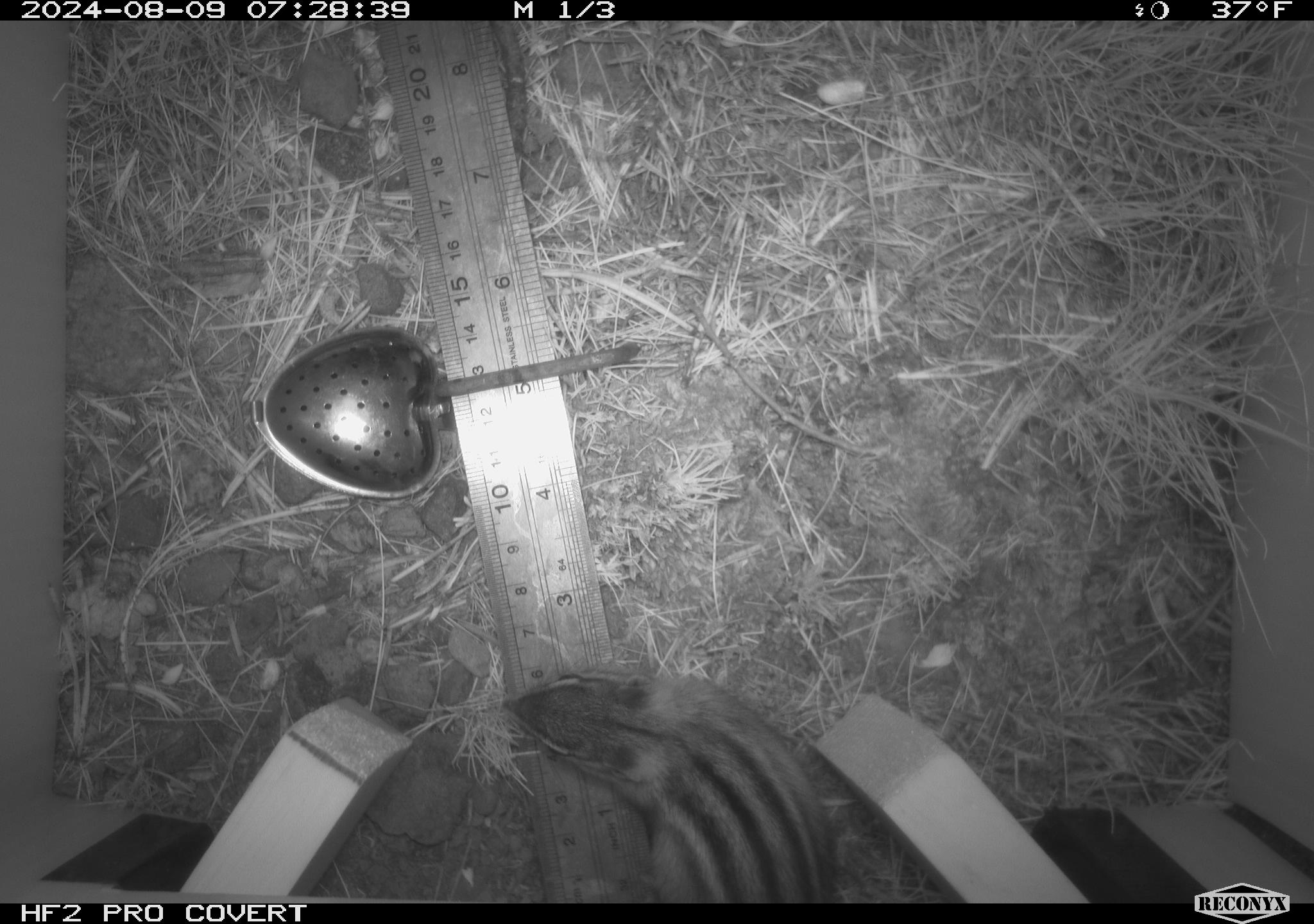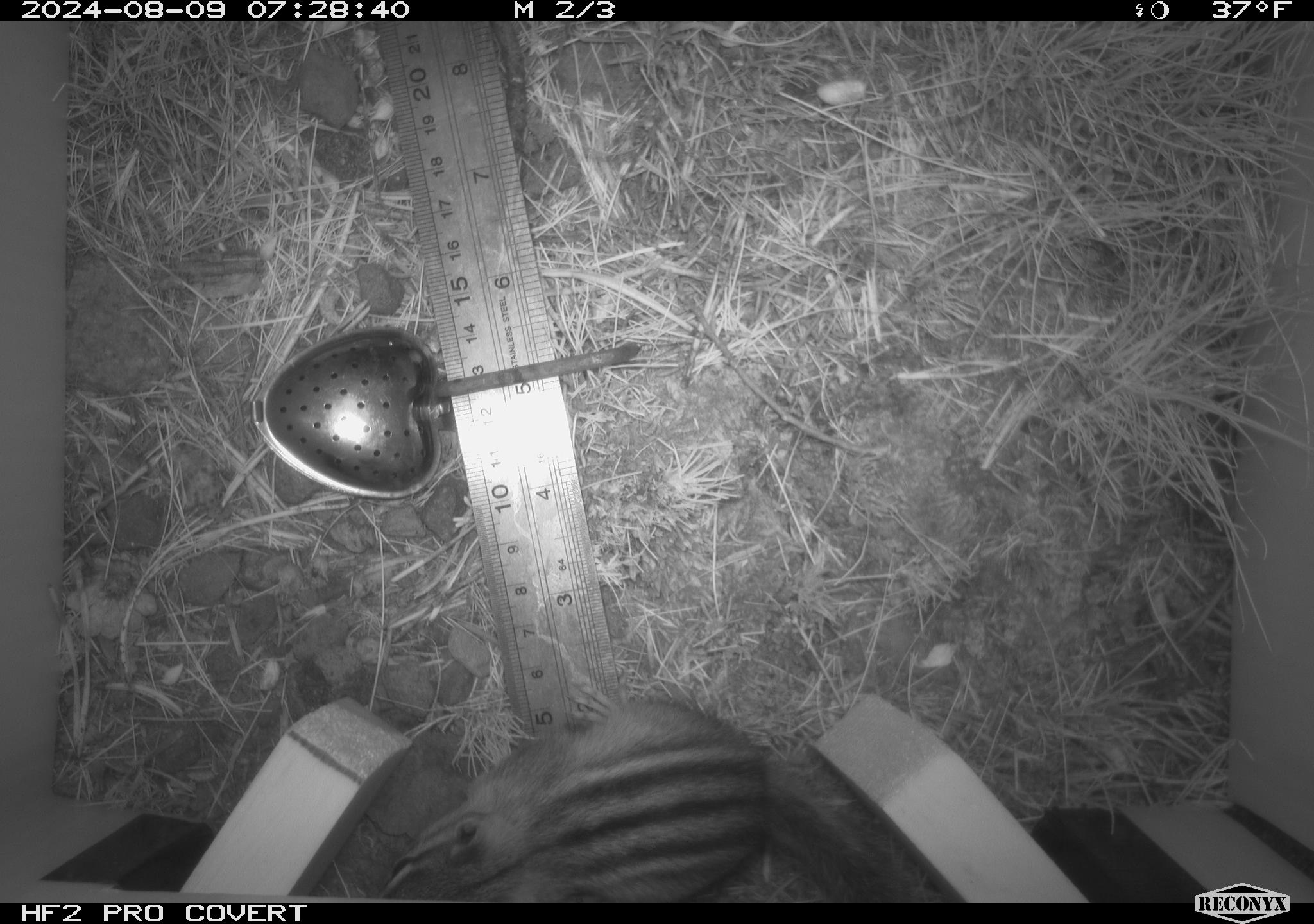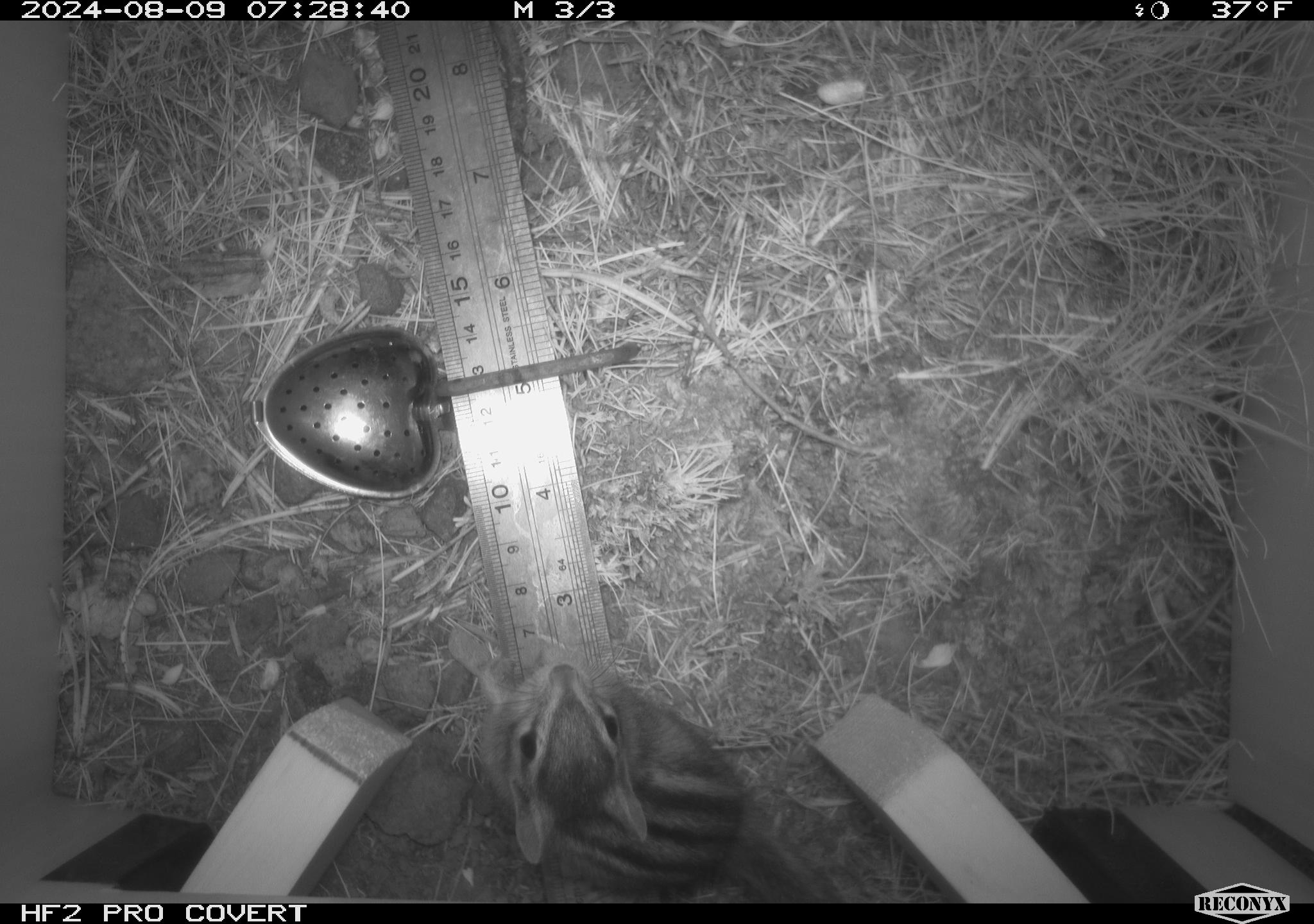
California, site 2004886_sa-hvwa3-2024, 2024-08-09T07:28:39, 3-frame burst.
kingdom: Animalia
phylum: Chordata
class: Mammalia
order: Rodentia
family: Sciuridae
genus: Neotamias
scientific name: Neotamias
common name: western chipmunks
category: neotamias species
Neotamias species (western chipmunks) (Neotamias).